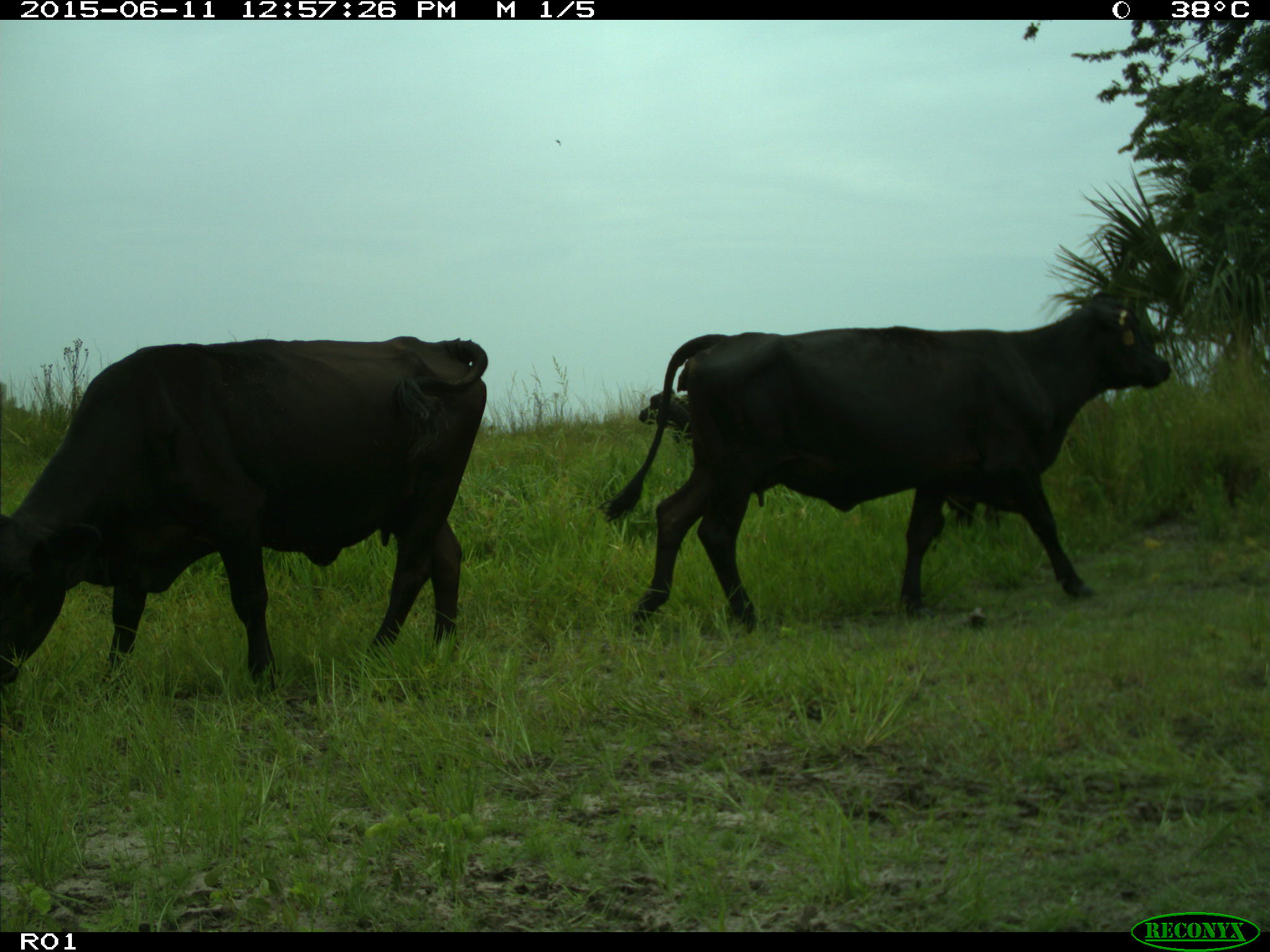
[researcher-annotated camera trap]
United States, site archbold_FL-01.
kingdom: Animalia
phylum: Chordata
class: Mammalia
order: Artiodactyla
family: Bovidae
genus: Bos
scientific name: Bos taurus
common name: domestic cow